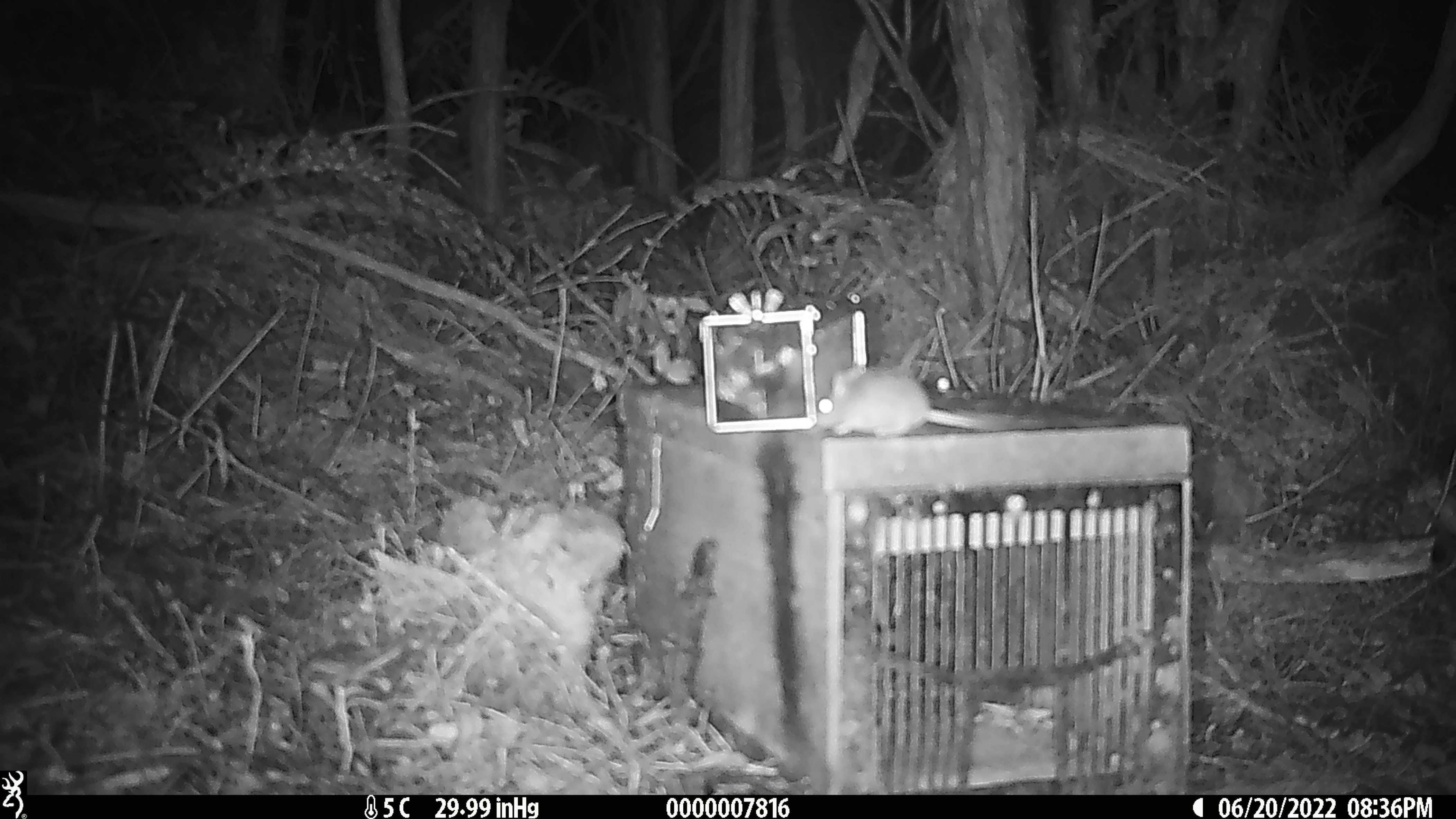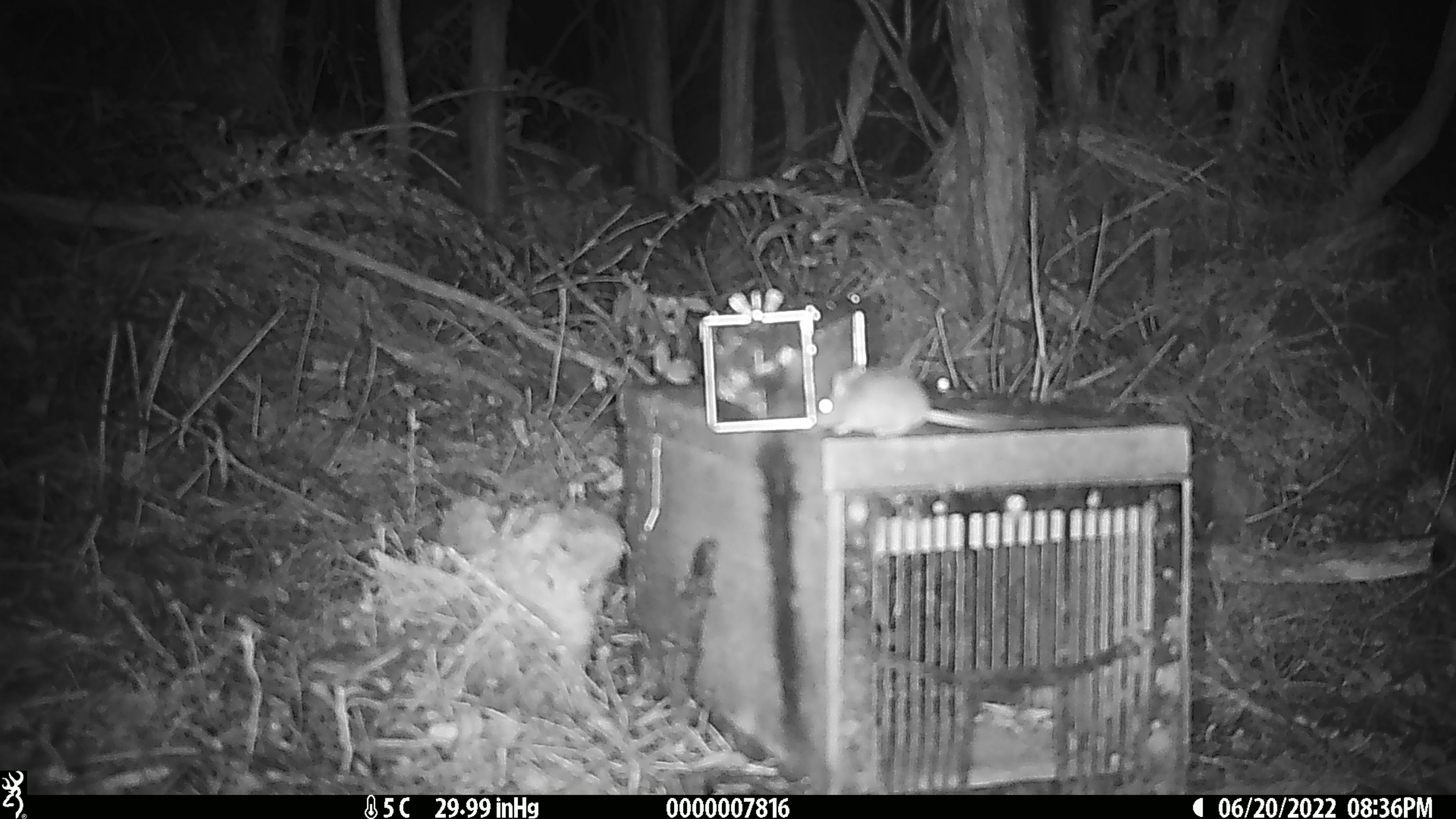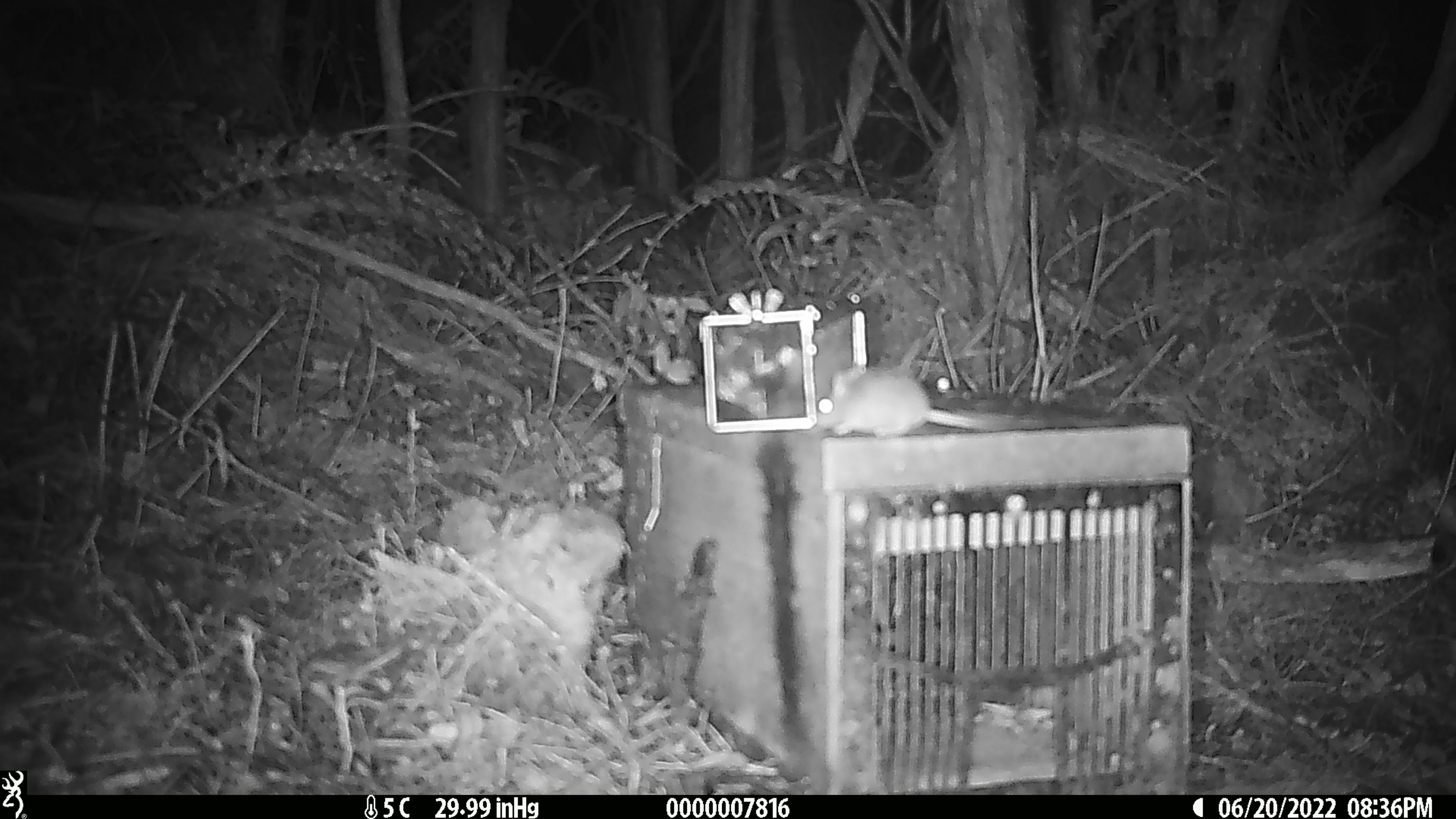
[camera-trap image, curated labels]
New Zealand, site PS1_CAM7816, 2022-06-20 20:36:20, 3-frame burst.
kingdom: Animalia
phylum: Chordata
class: Mammalia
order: Rodentia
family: Muridae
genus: Mus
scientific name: Mus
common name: mouse